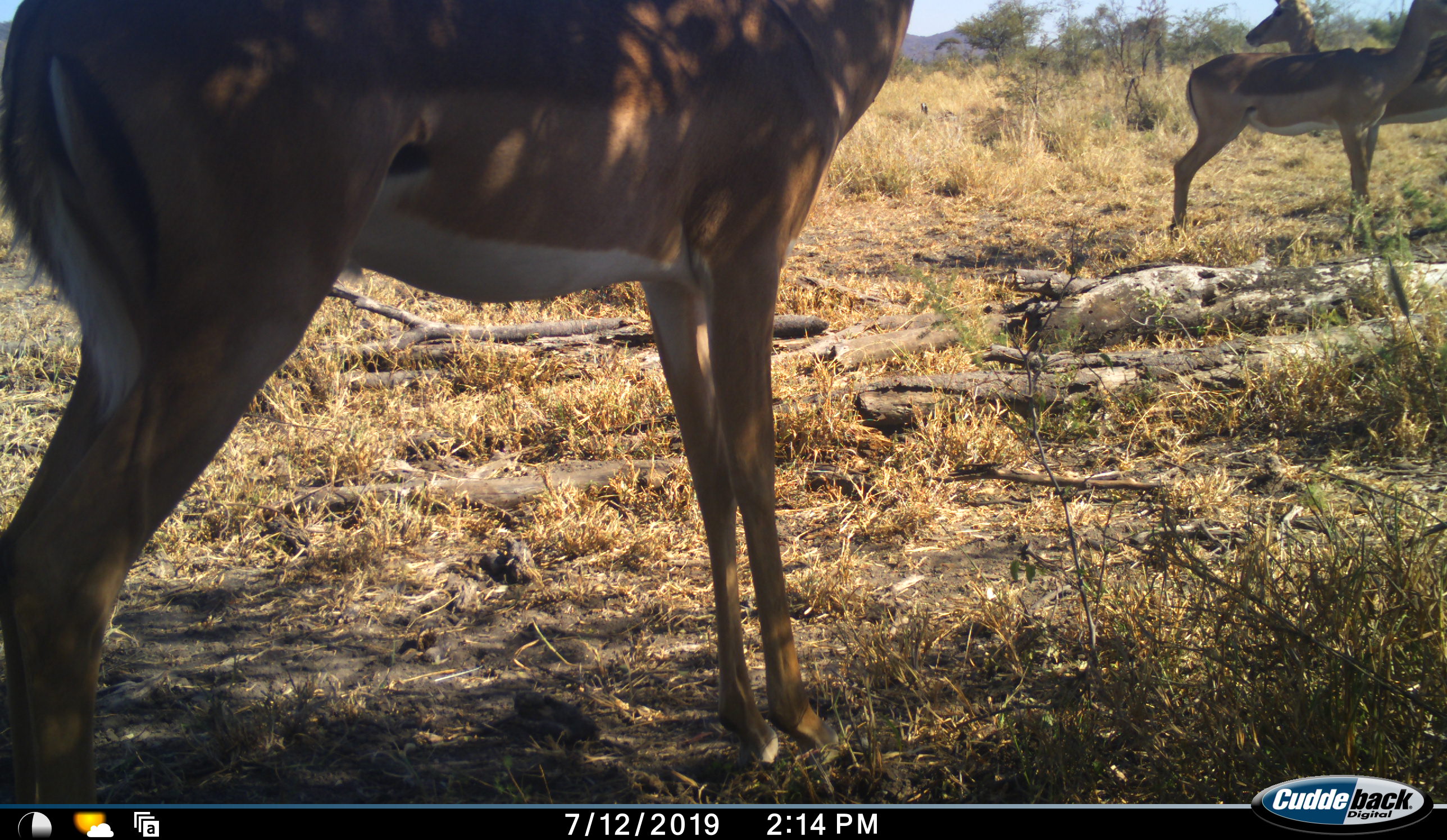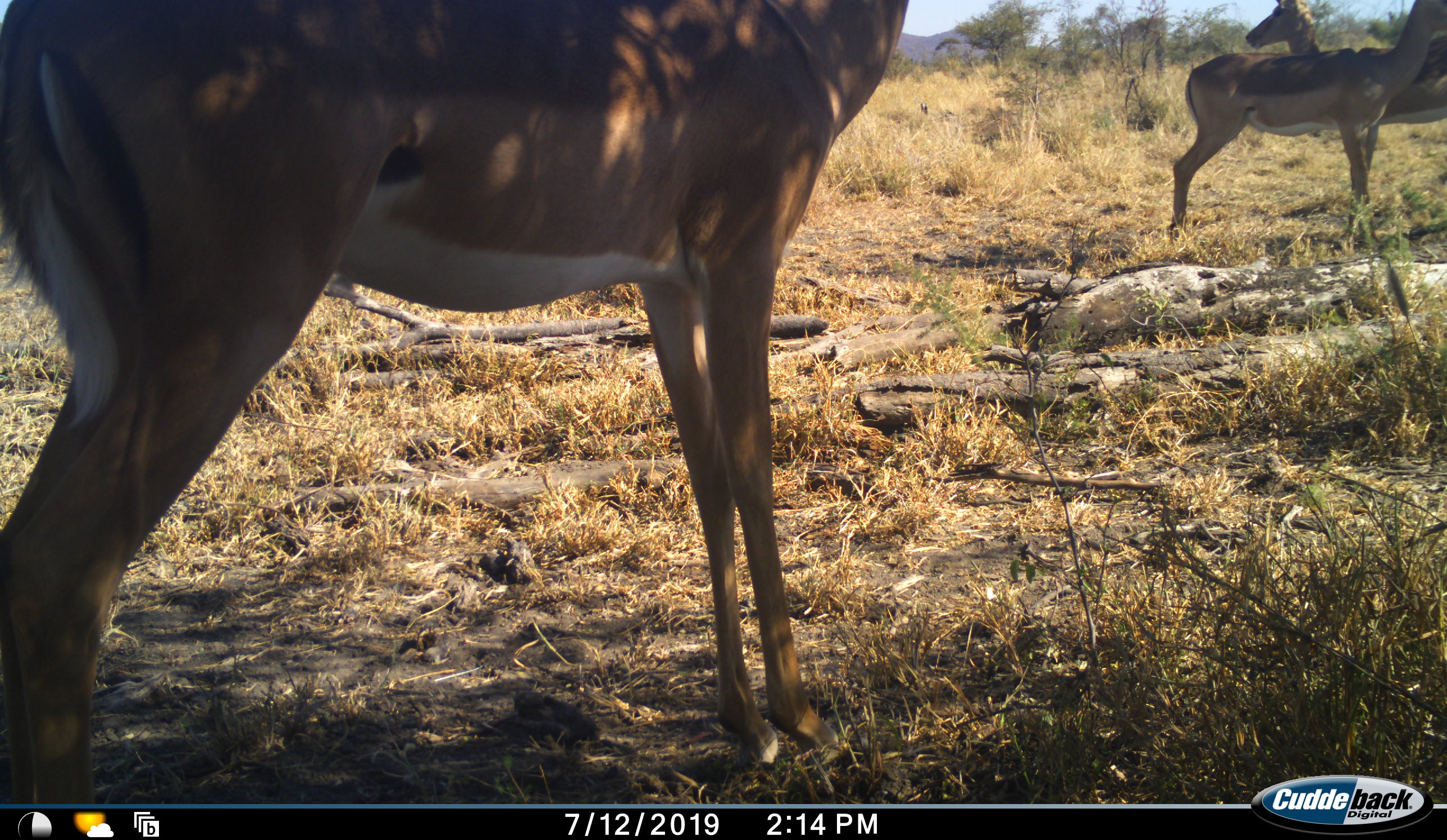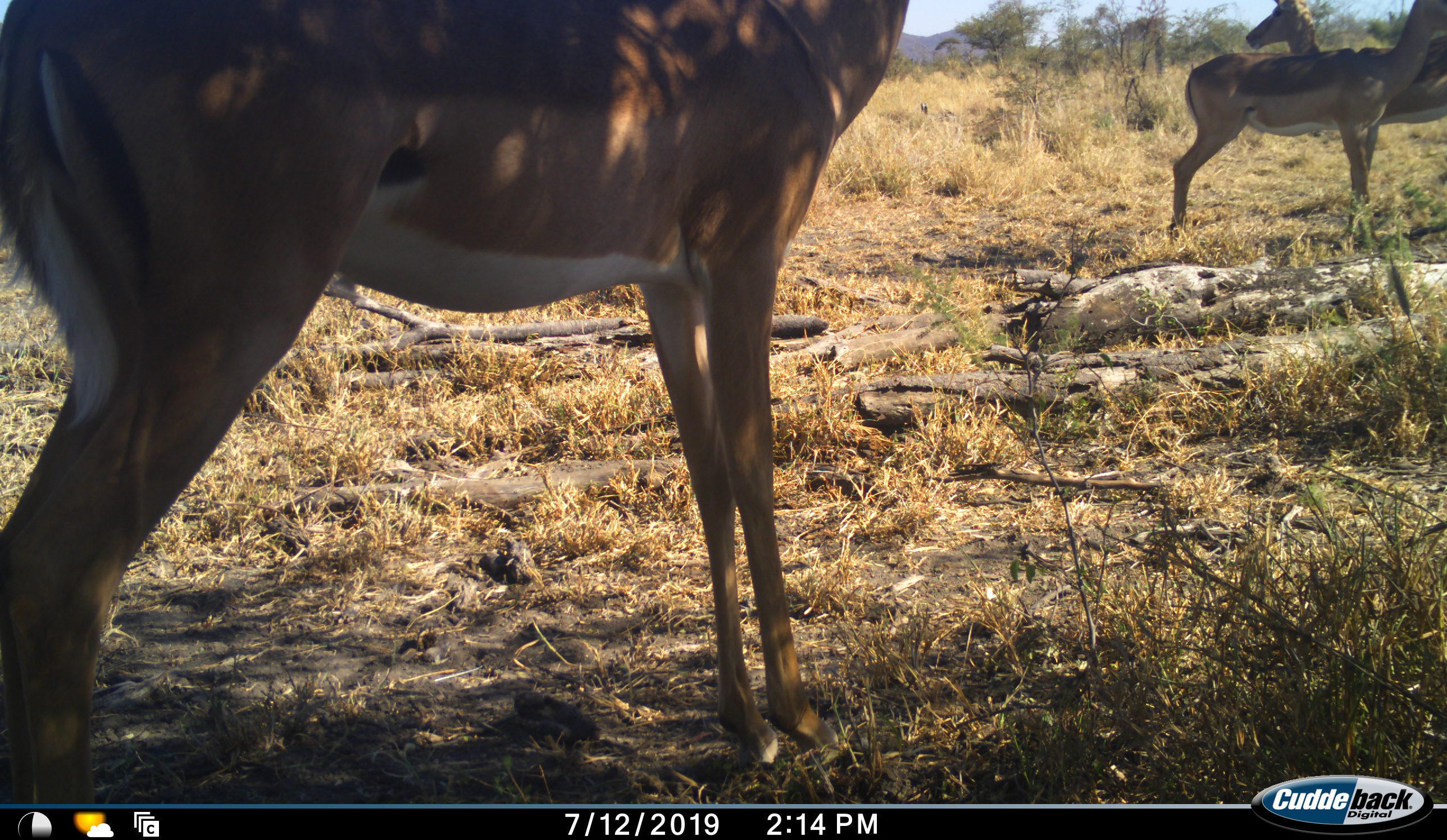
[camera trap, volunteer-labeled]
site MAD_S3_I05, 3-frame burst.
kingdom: Animalia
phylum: Chordata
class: Mammalia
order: Artiodactyla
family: Bovidae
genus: Aepyceros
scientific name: Aepyceros melampus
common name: impala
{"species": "impala (Aepyceros melampus)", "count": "3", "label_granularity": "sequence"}